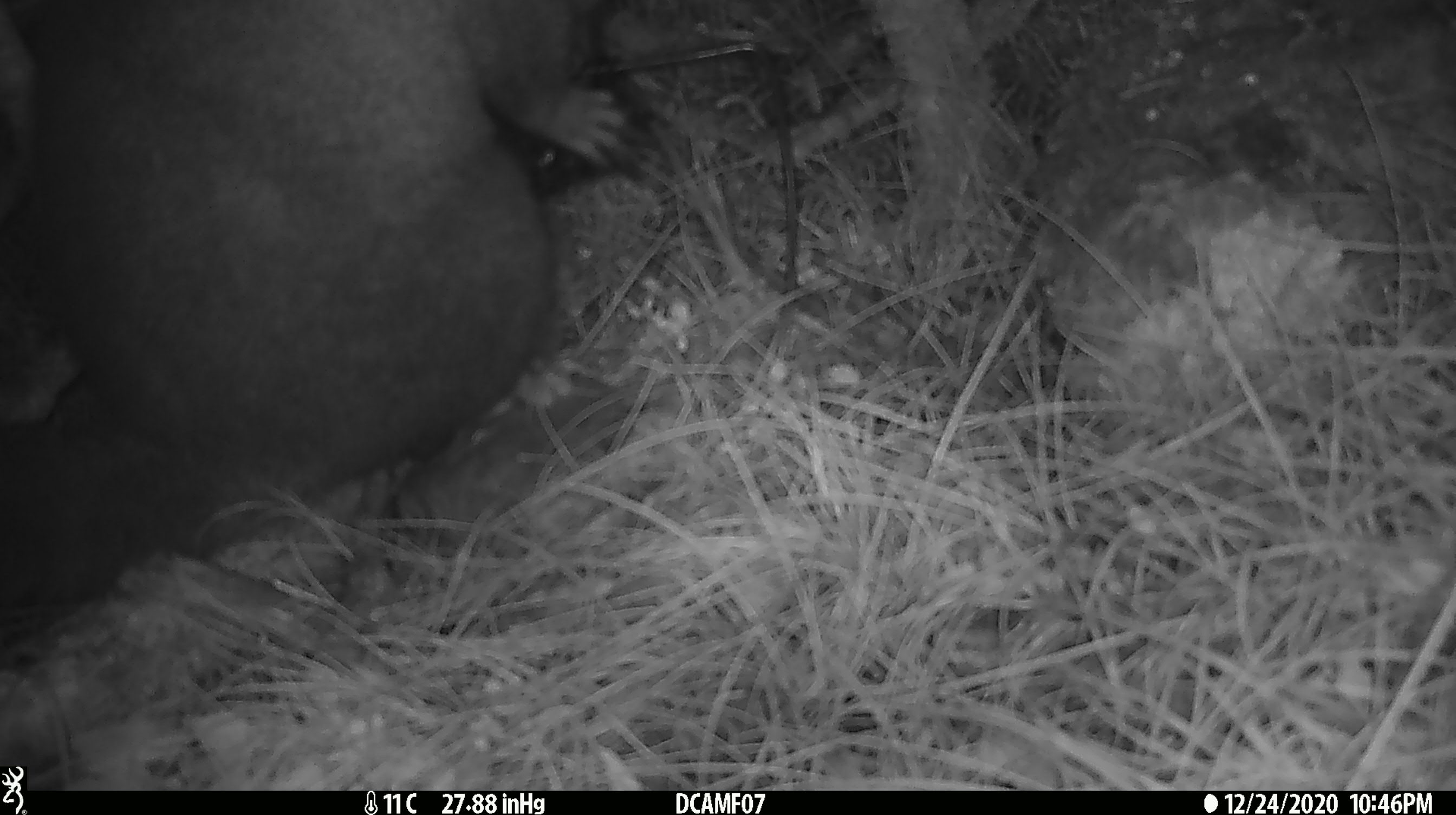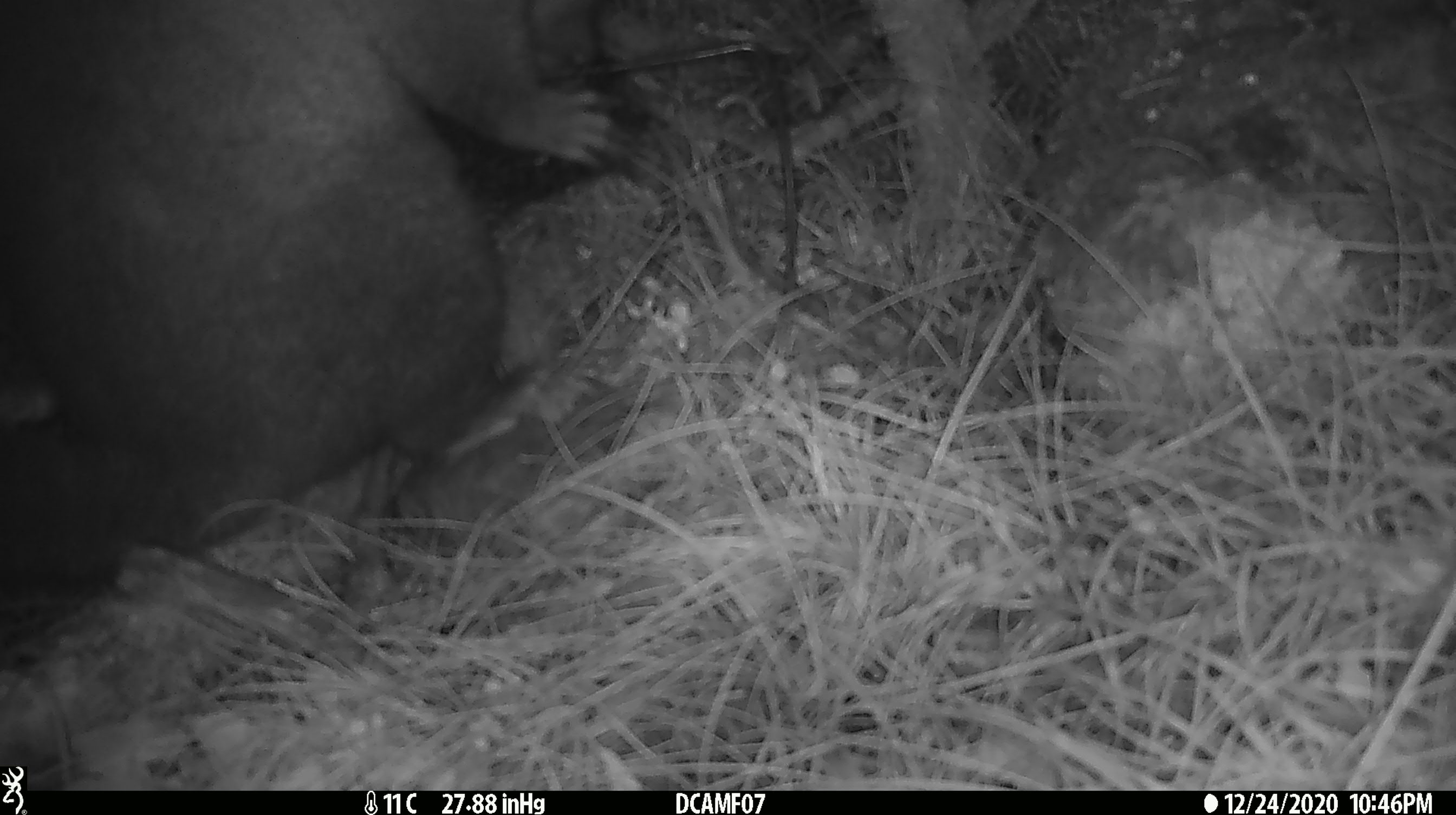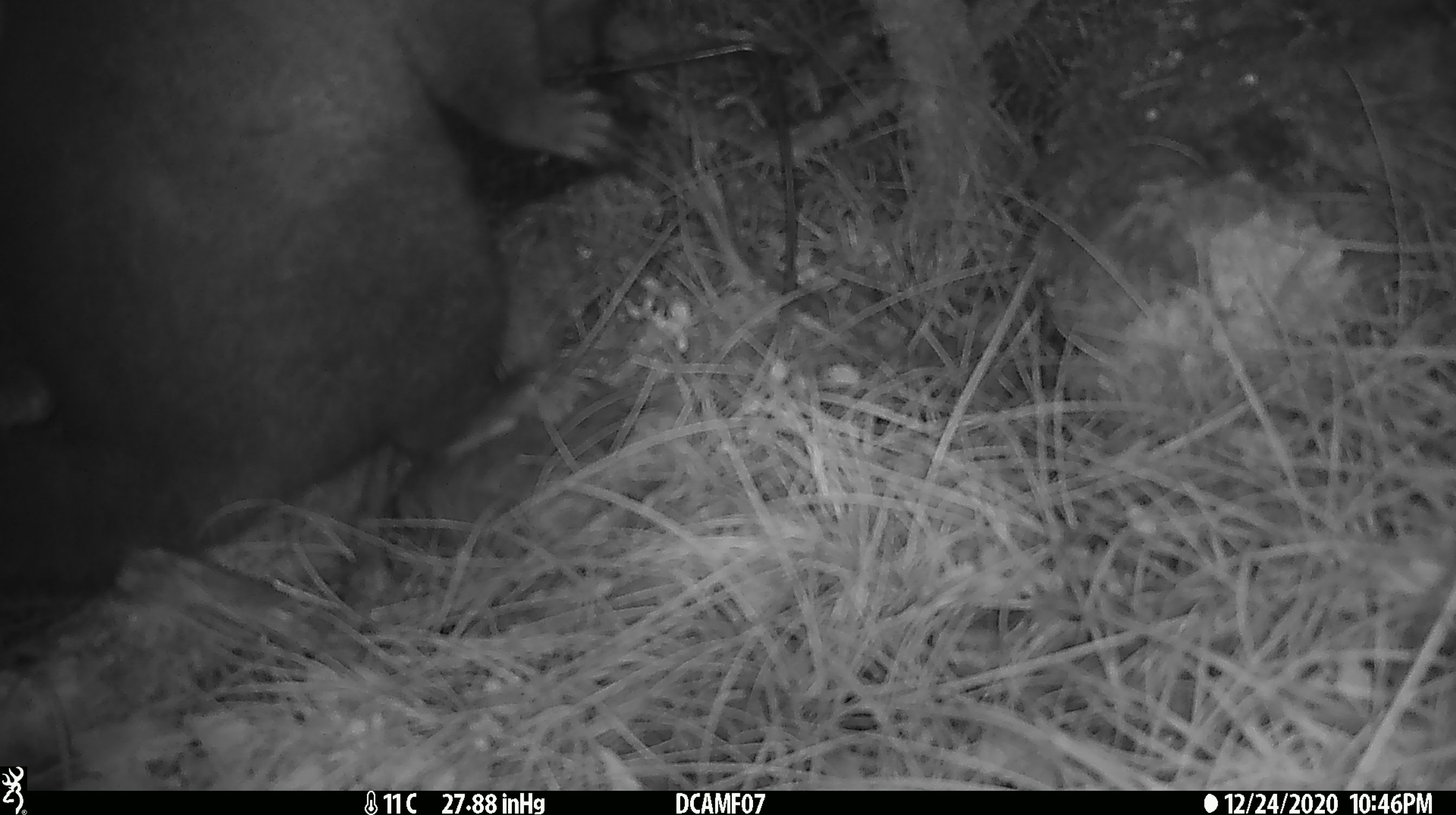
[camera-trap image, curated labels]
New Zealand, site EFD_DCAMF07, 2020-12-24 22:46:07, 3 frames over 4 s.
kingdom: Animalia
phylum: Chordata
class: Mammalia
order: Diprotodontia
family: Phalangeridae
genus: Trichosurus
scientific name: Trichosurus vulpecula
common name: common brushtail possum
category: possum